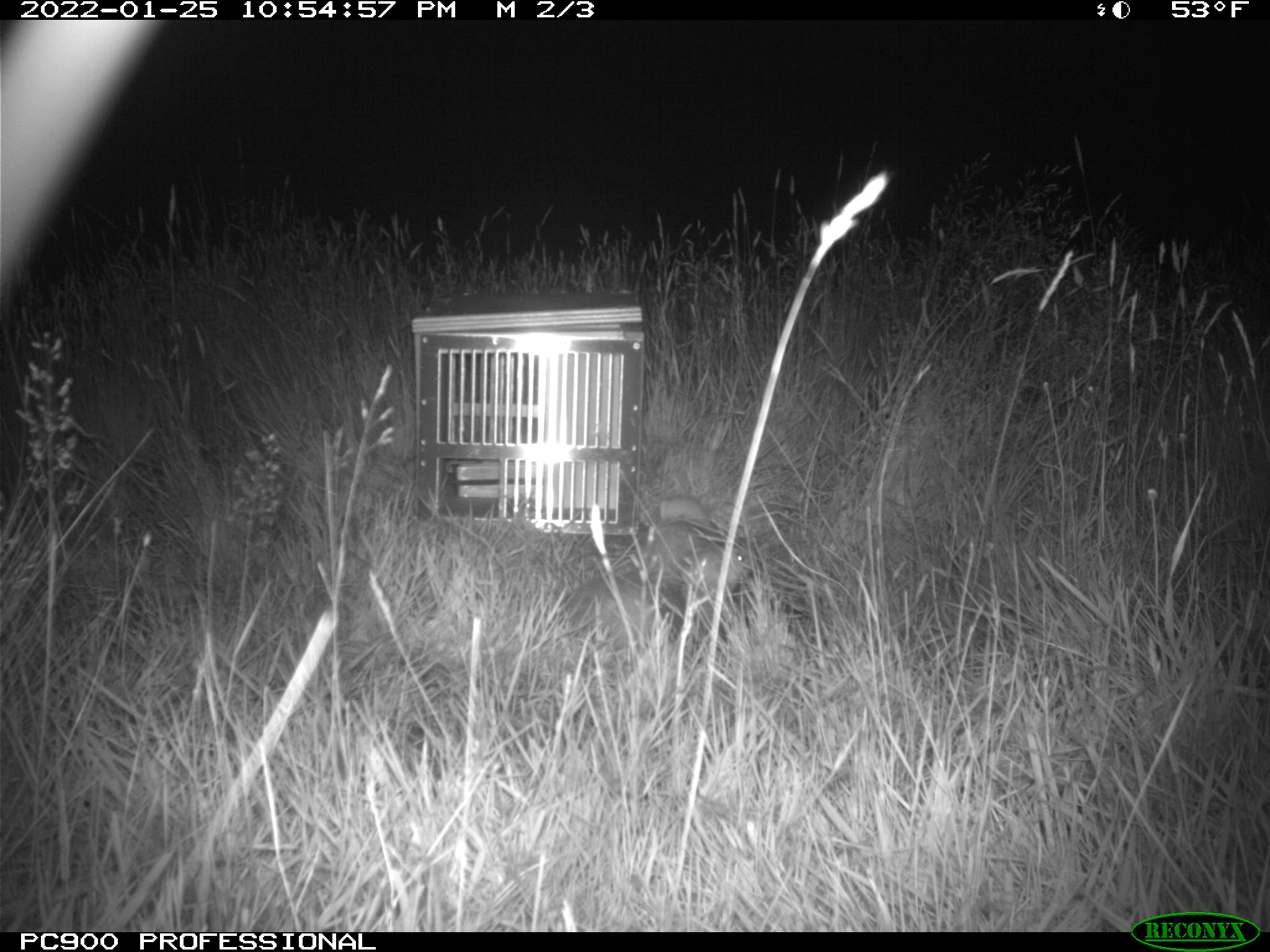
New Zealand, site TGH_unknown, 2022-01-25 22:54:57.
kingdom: Animalia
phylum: Chordata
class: Mammalia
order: Carnivora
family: Mustelidae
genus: Mustela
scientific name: Mustela furo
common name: ferret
Ferret (Mustela furo).